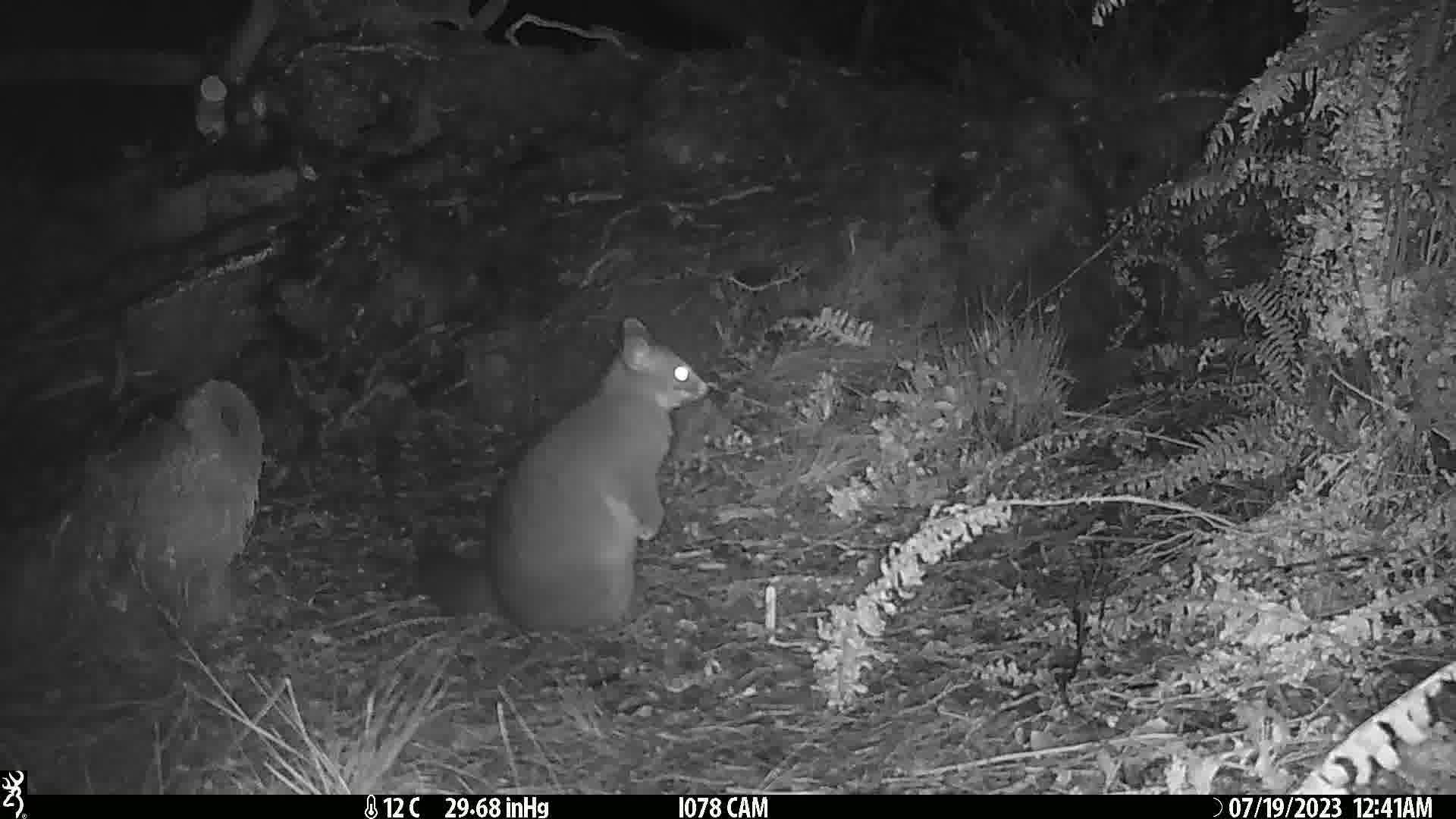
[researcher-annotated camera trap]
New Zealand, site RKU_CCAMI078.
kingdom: Animalia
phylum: Chordata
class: Mammalia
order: Diprotodontia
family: Phalangeridae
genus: Trichosurus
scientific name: Trichosurus vulpecula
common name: common brushtail possum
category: possum